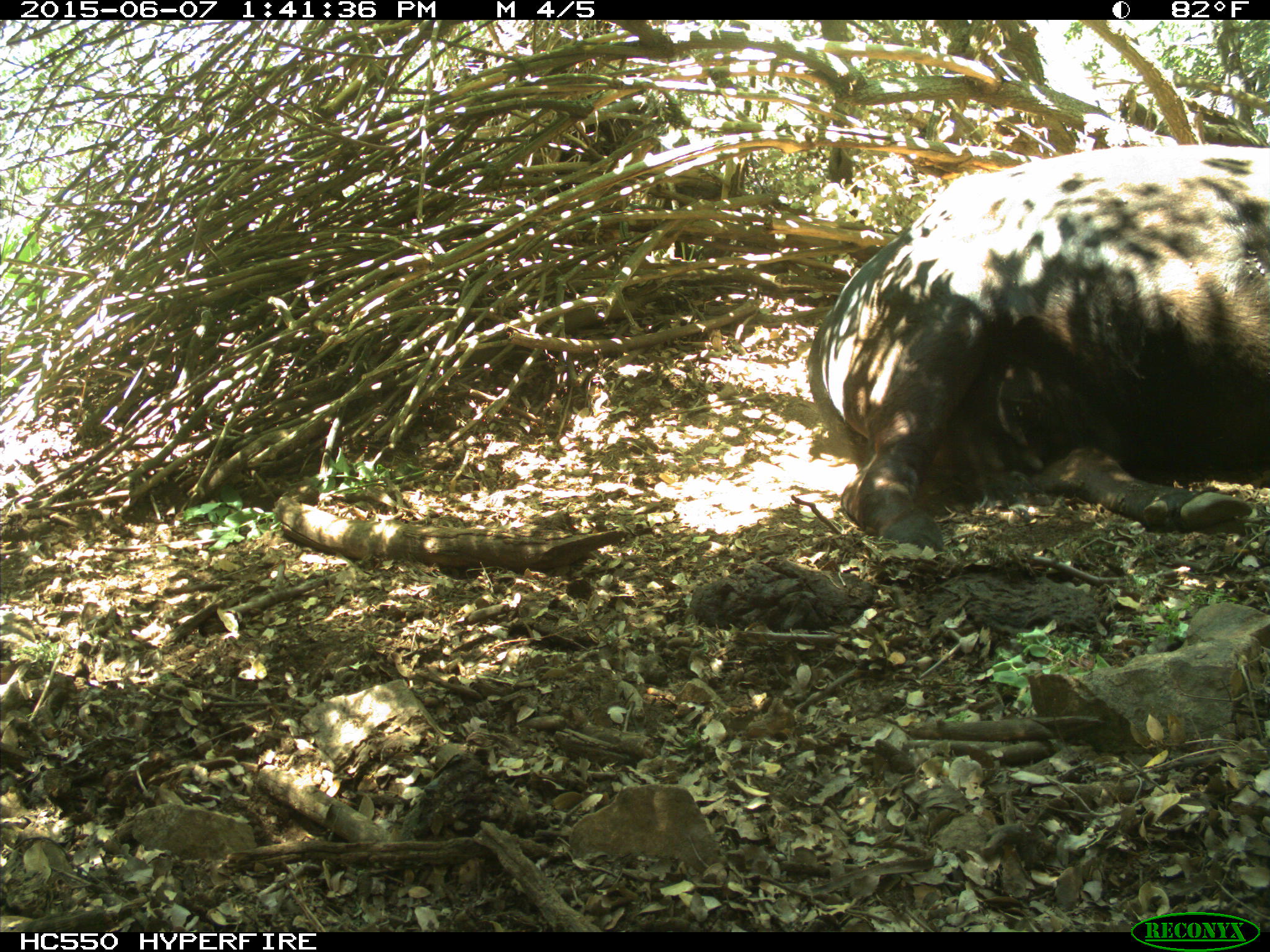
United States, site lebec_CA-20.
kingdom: Animalia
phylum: Chordata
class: Mammalia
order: Artiodactyla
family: Bovidae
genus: Bos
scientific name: Bos taurus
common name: domestic cow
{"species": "Bos taurus (domestic cow)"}